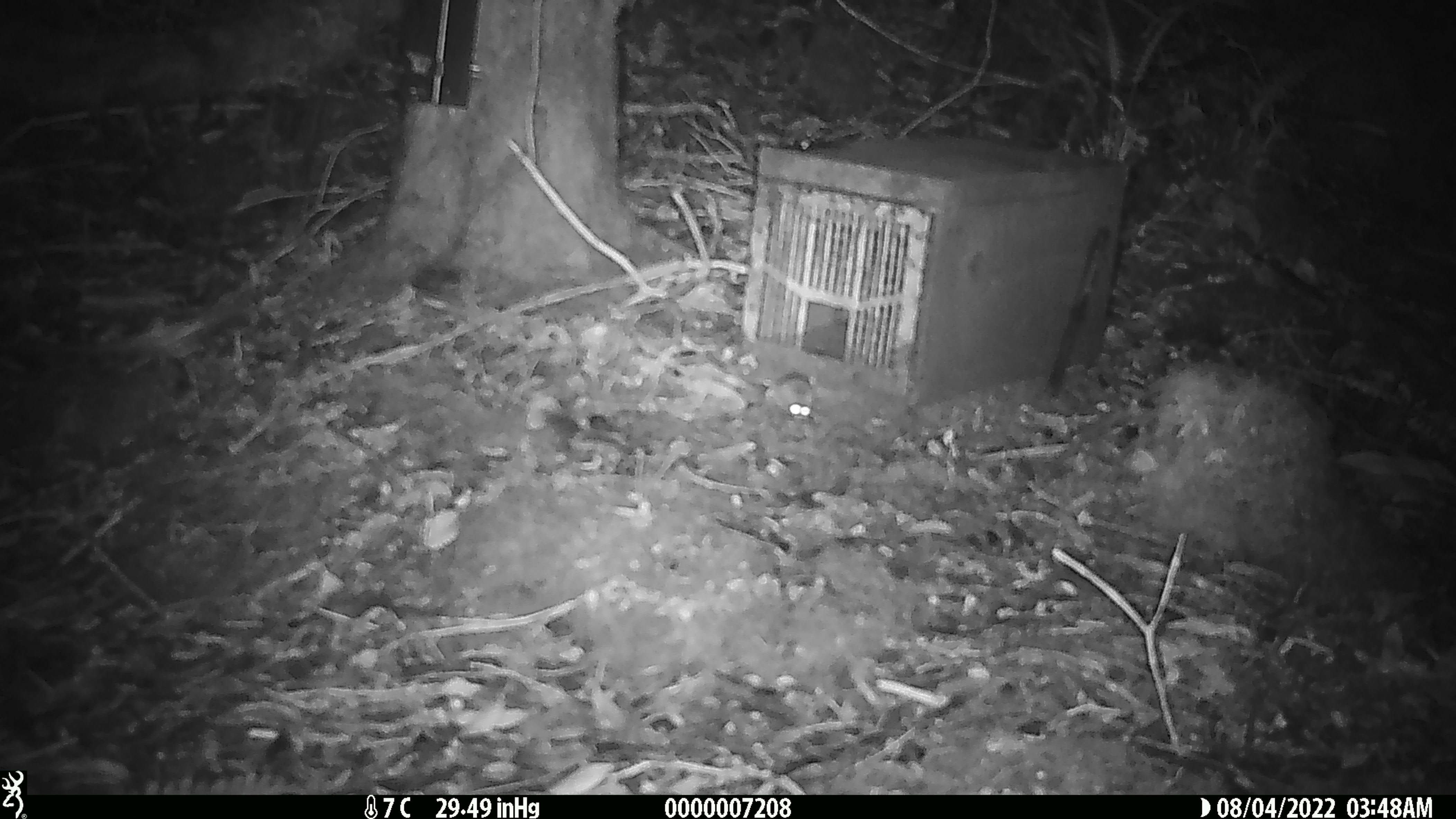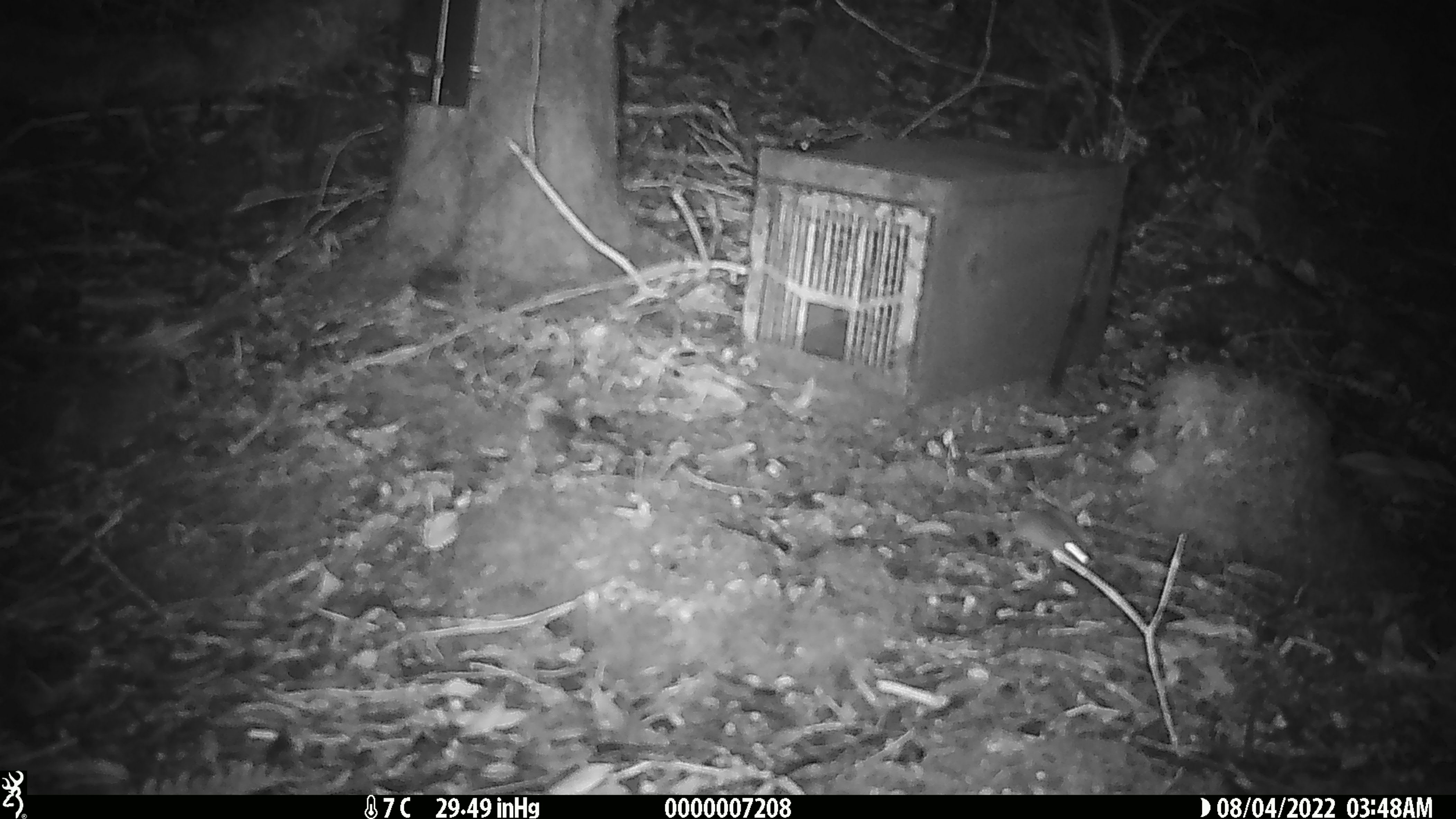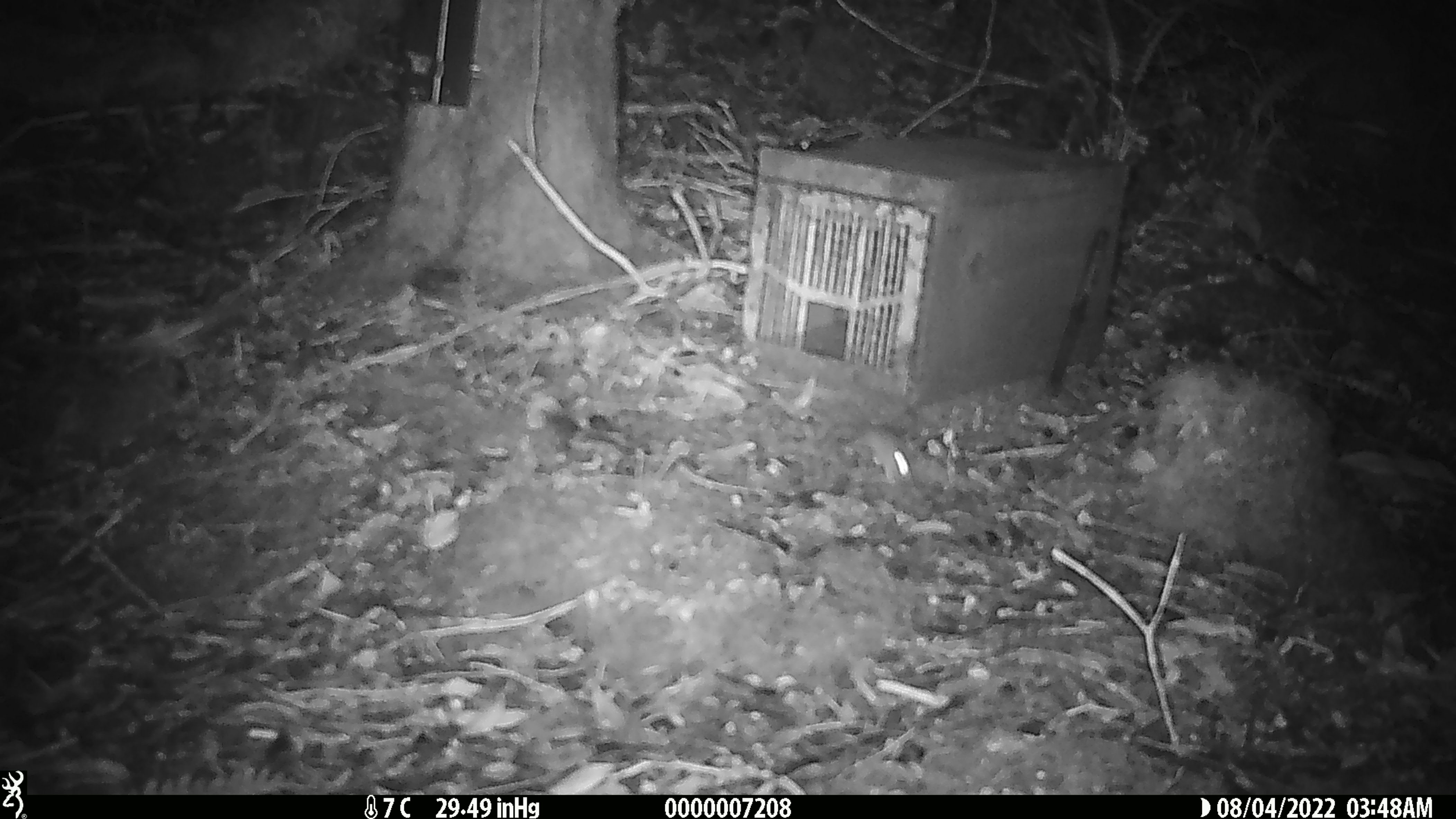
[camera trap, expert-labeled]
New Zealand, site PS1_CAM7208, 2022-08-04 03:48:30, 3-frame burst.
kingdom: Animalia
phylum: Chordata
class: Mammalia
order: Rodentia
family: Muridae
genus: Mus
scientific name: Mus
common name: mouse